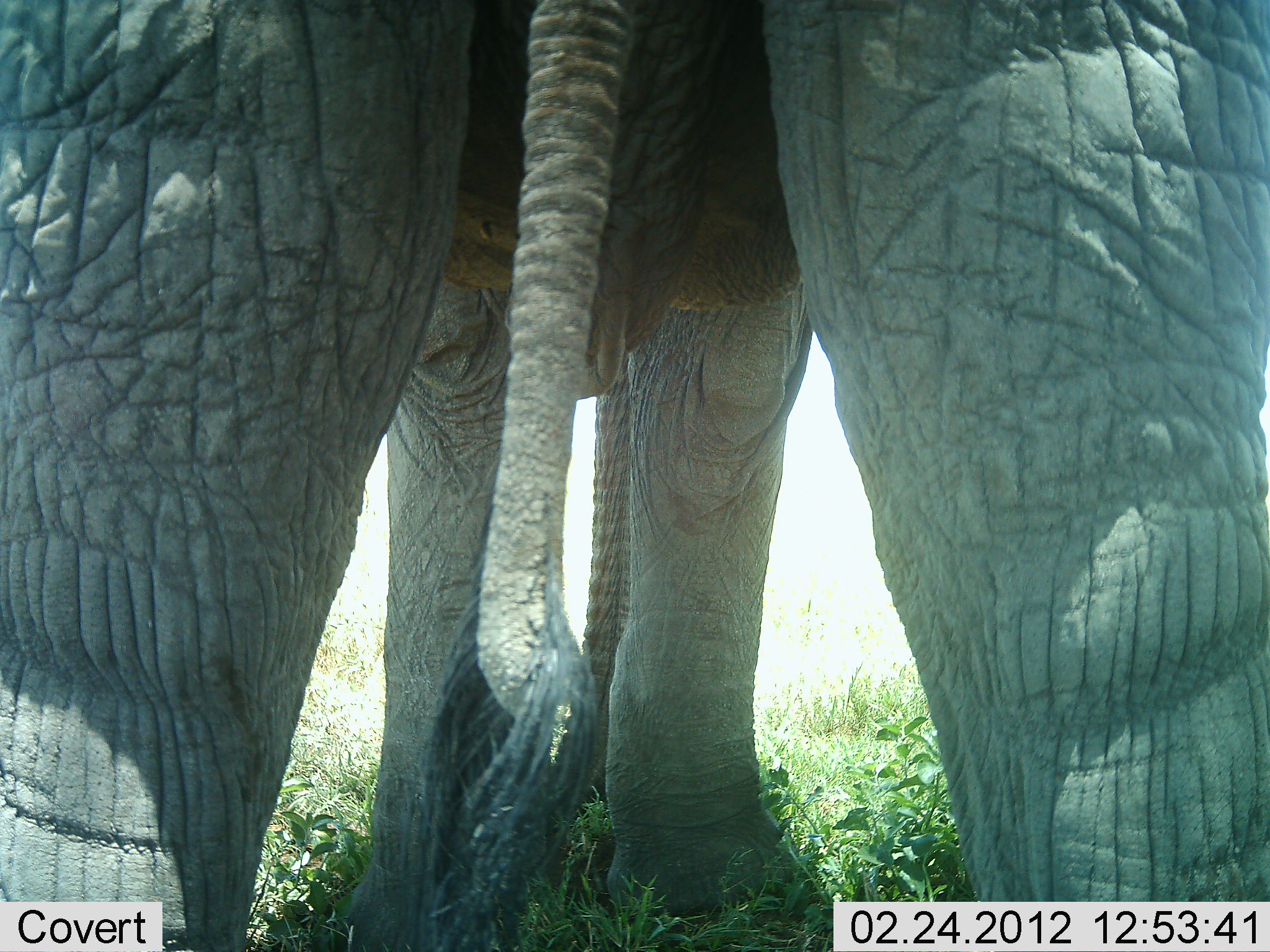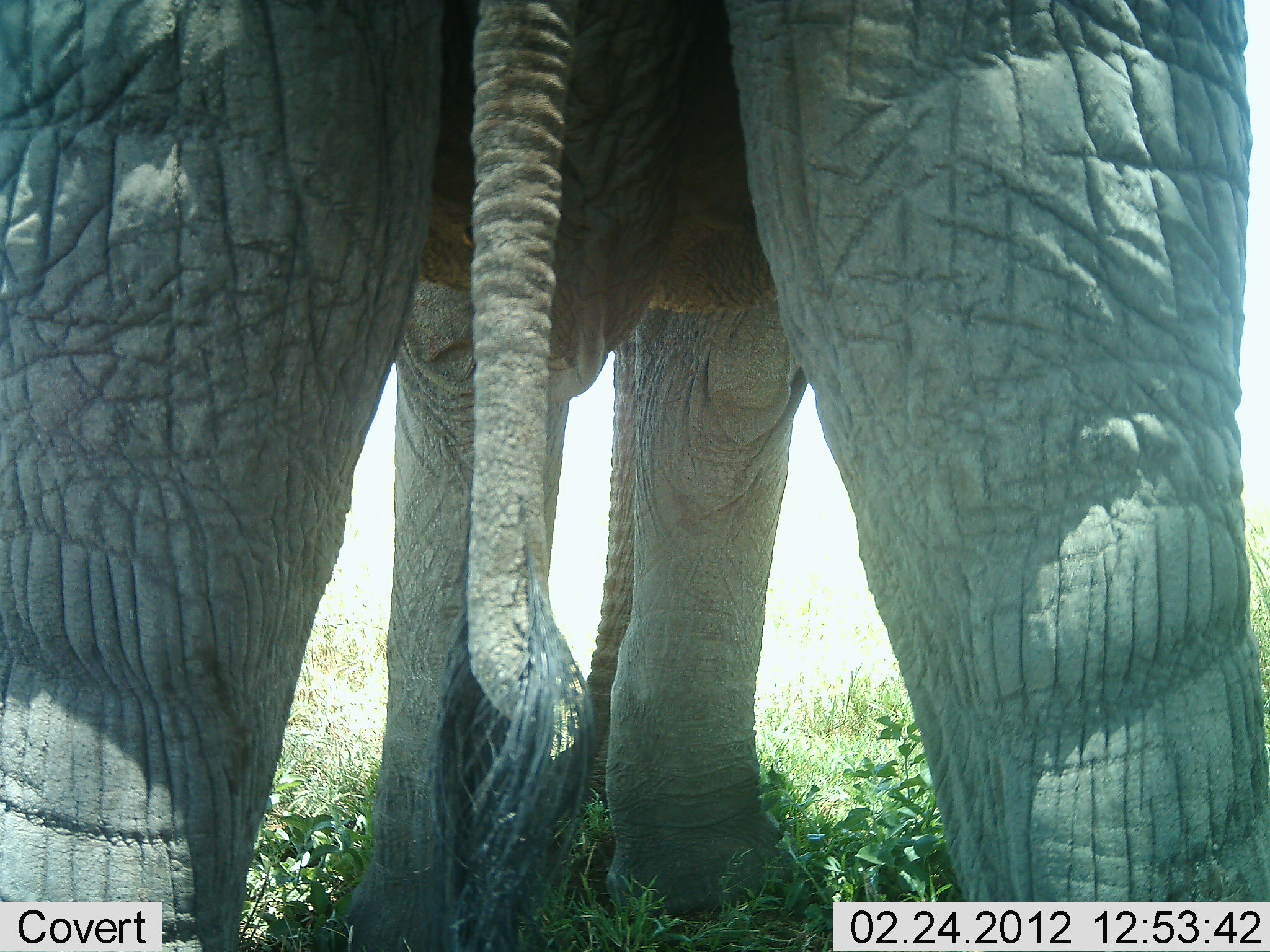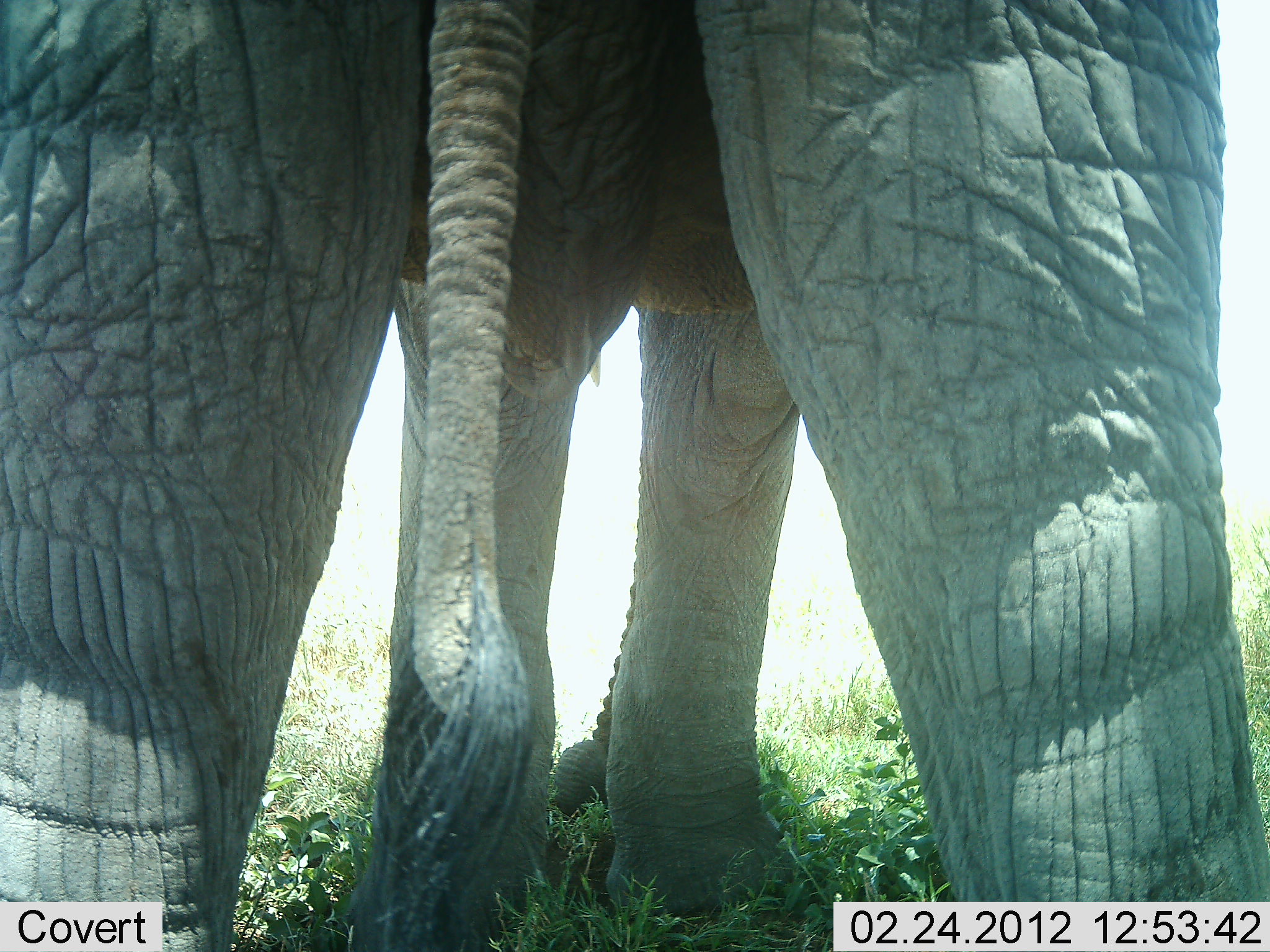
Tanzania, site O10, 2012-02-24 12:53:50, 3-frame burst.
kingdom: Animalia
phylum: Chordata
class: Mammalia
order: Proboscidea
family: Elephantidae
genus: Loxodonta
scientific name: Loxodonta africana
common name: african bush elephant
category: elephant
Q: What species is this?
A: Elephant (african bush elephant) (Loxodonta africana).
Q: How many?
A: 1.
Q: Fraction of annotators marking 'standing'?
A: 100%.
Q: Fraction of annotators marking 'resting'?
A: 0%.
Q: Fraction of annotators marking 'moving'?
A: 0%.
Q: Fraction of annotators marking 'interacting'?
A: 0%.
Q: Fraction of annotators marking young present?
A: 0%.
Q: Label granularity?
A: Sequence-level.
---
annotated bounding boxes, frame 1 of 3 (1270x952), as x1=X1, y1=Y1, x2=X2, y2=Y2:
animal: x1=1, y1=1, x2=1270, y2=952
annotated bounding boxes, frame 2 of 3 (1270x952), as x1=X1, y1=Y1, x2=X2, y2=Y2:
animal: x1=1, y1=1, x2=1270, y2=952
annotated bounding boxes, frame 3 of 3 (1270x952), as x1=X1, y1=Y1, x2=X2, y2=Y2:
animal: x1=0, y1=1, x2=1269, y2=952